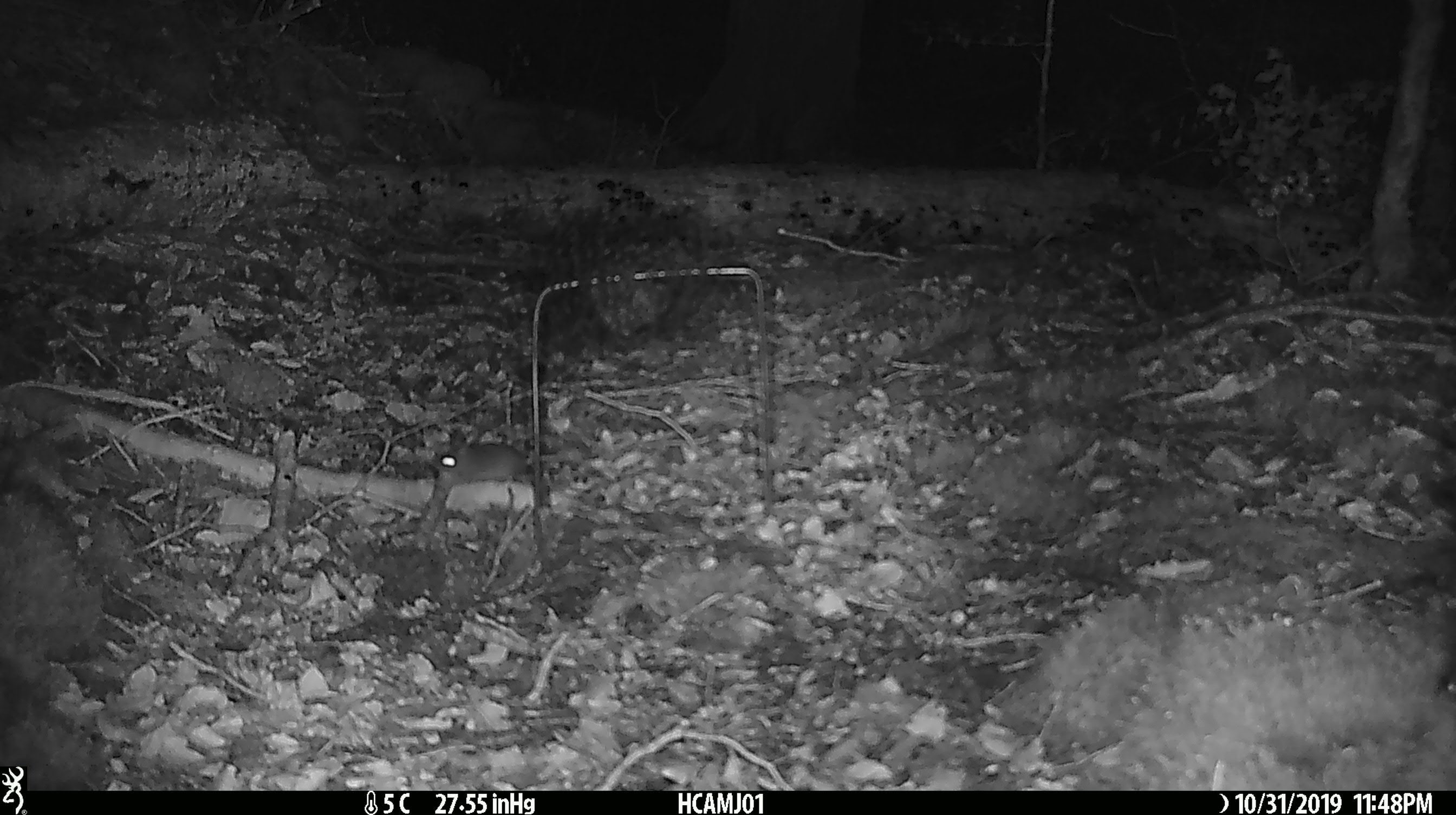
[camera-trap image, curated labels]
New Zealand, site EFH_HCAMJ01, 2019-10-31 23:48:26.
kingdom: Animalia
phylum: Chordata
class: Mammalia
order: Rodentia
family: Muridae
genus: Mus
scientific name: Mus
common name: mouse